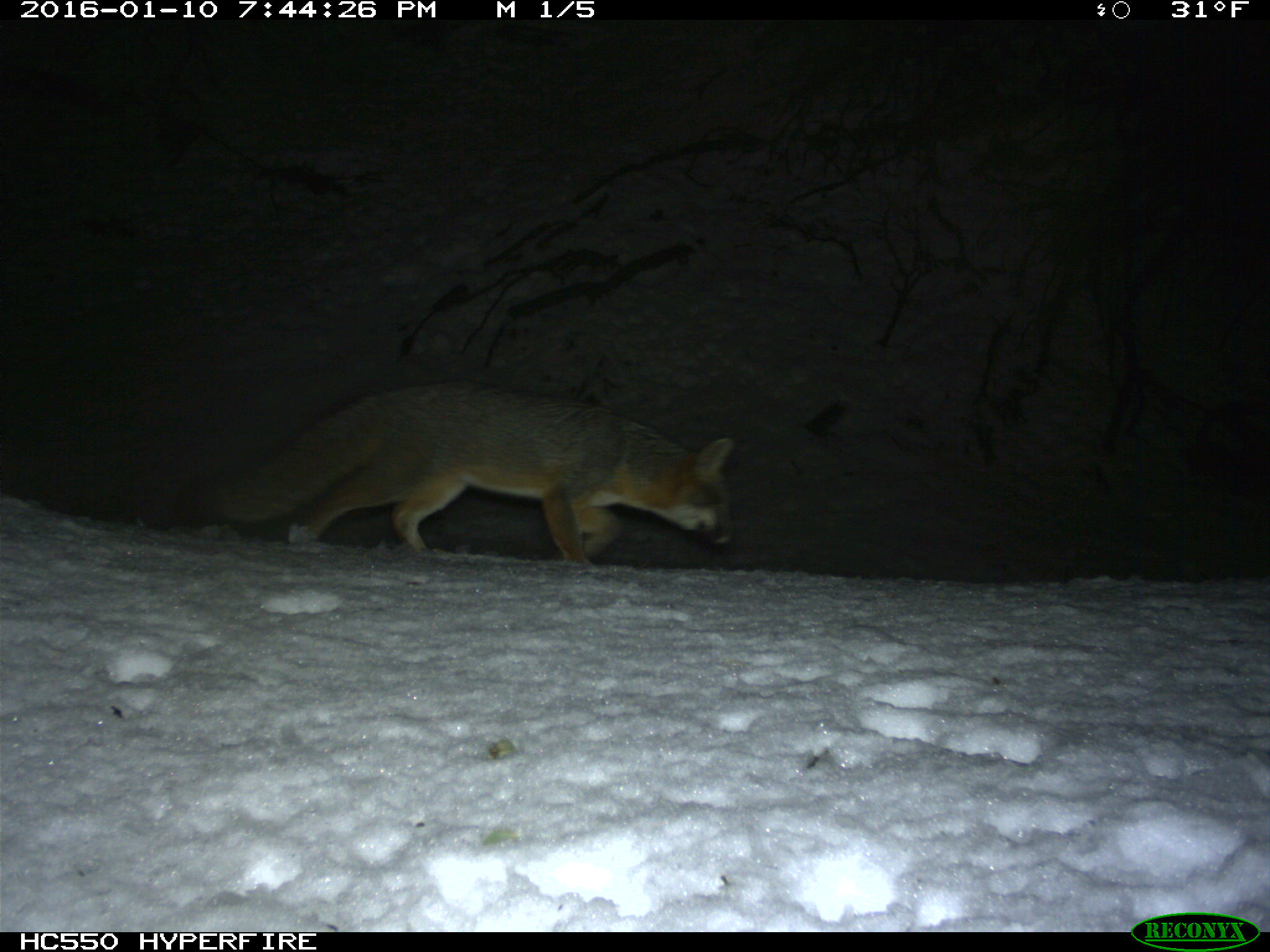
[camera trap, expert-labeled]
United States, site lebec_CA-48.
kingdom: Animalia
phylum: Chordata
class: Mammalia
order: Carnivora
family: Canidae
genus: Urocyon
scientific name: Urocyon cinereoargenteus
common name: gray fox